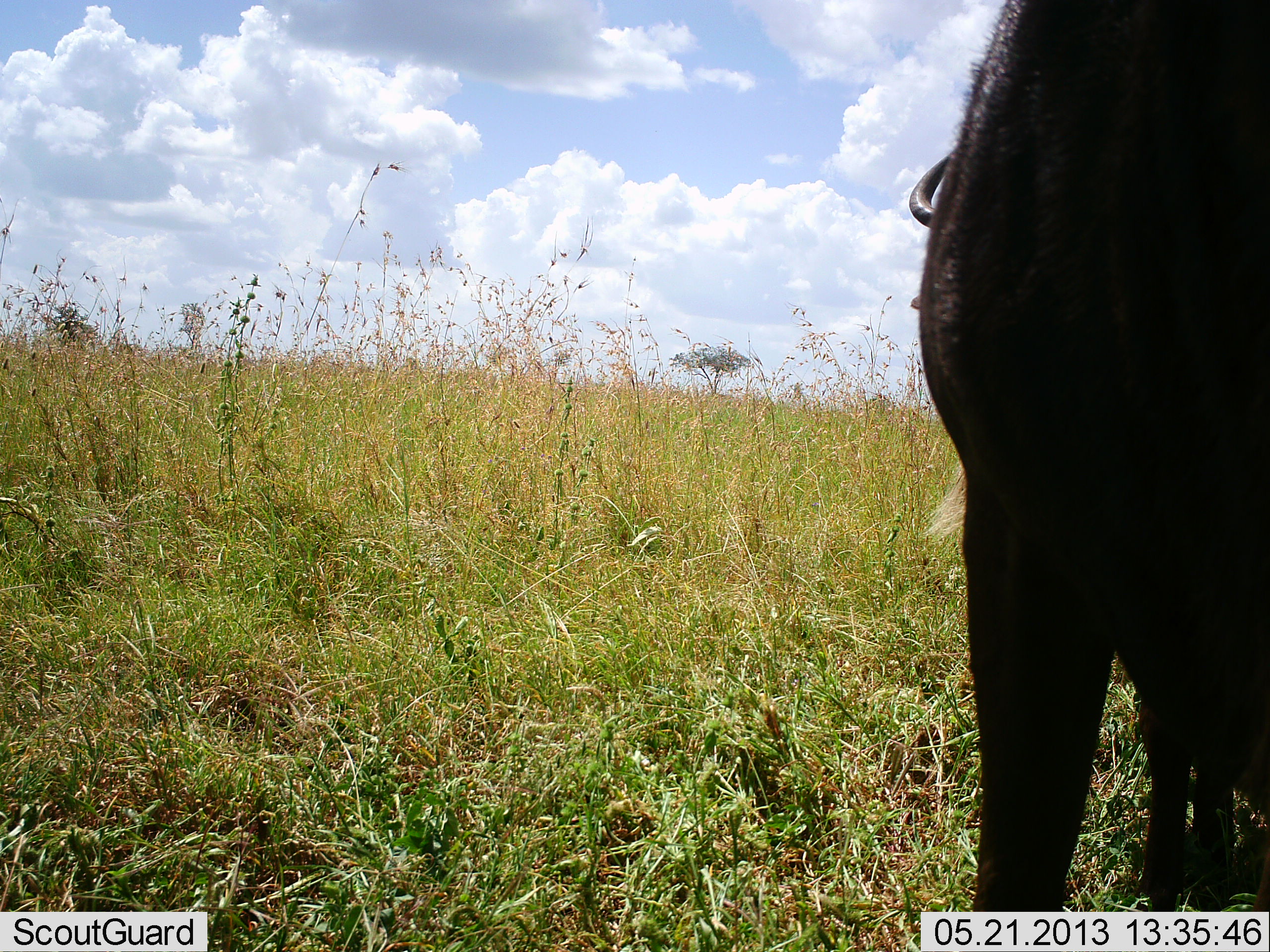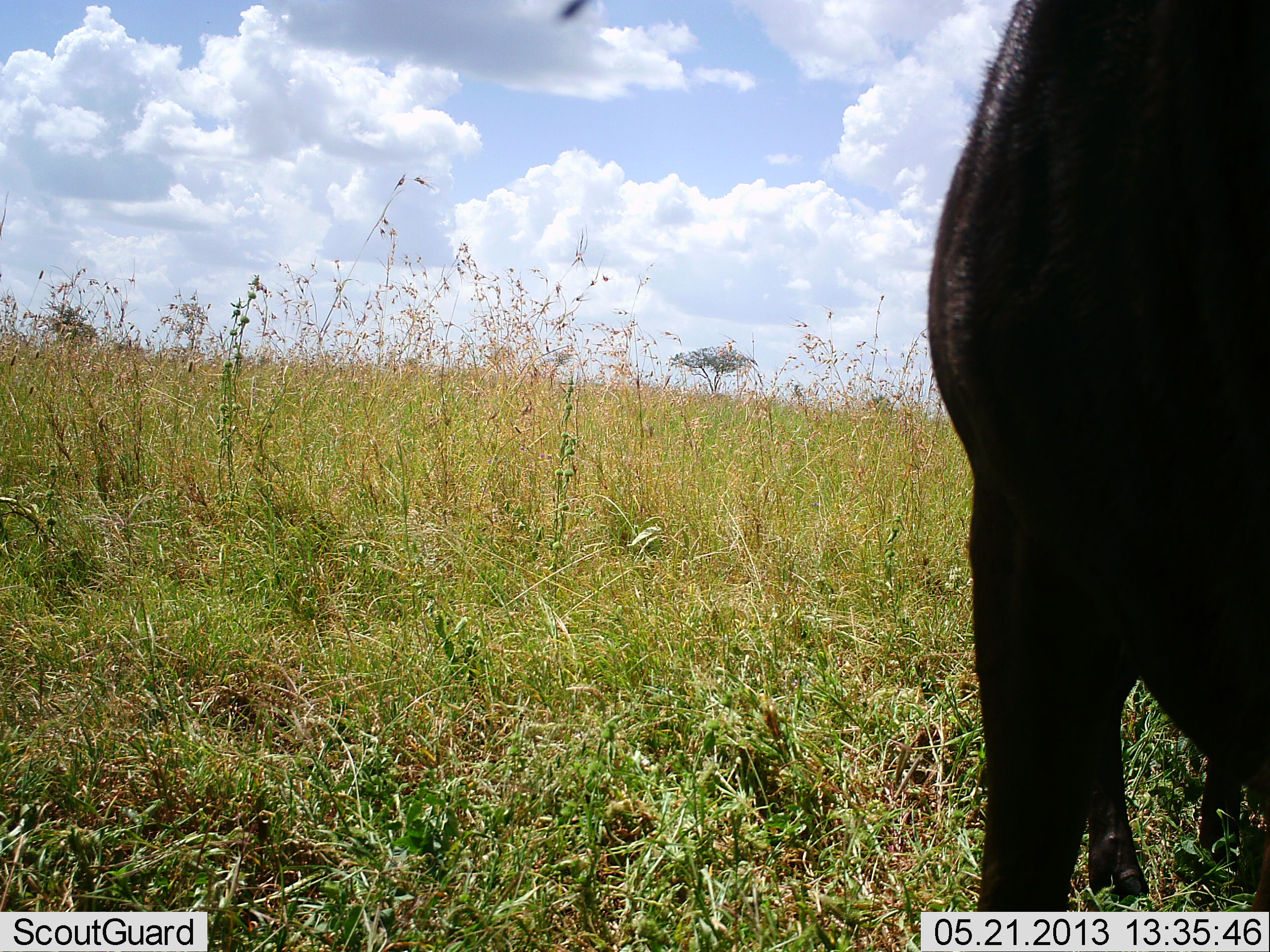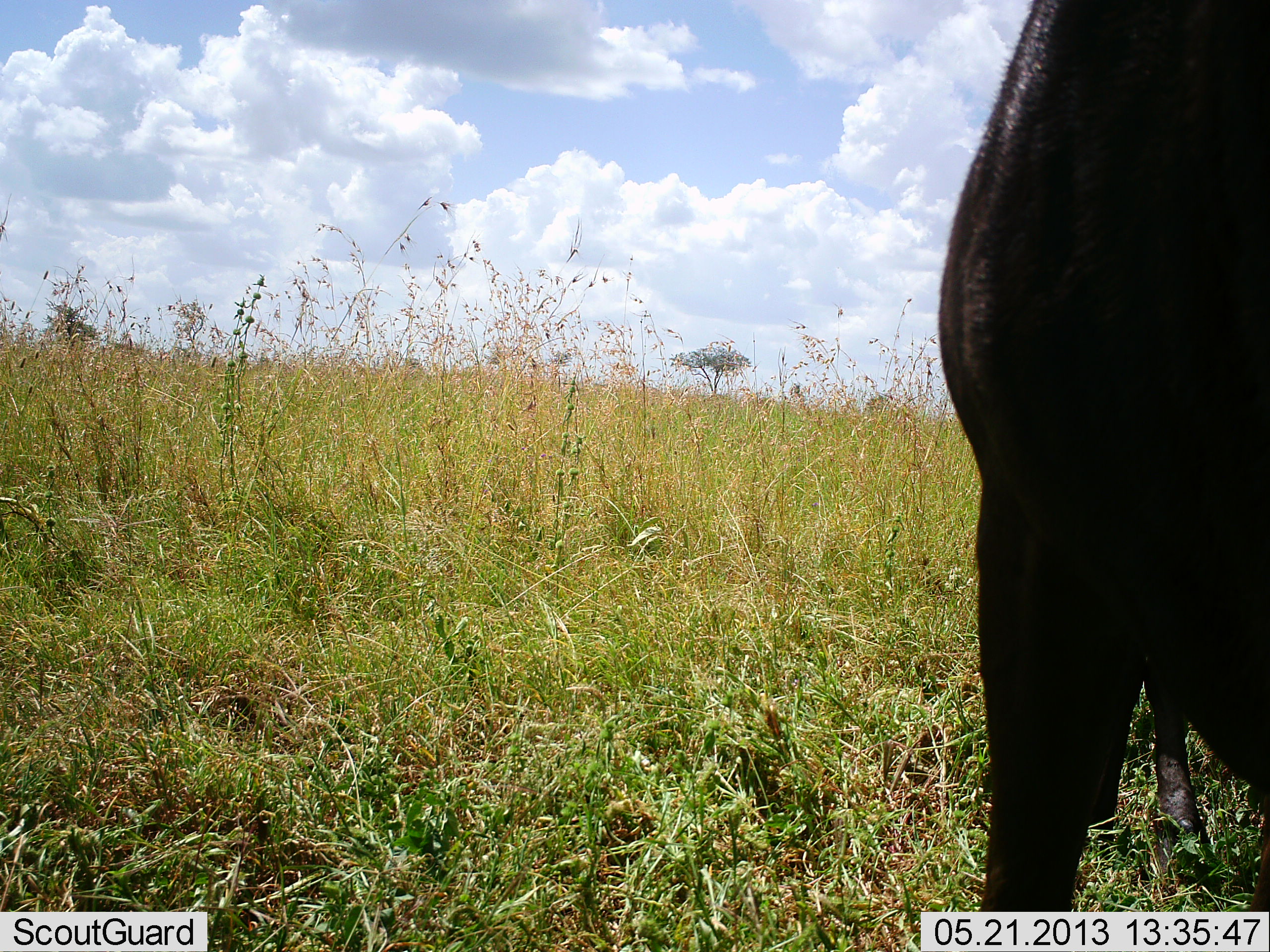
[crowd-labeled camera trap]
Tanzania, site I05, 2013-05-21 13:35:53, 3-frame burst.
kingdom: Animalia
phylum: Chordata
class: Mammalia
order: Artiodactyla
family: Bovidae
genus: Connochaetes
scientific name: Connochaetes taurinus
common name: blue wildebeest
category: wildebeest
Wildebeest (blue wildebeest) (Connochaetes taurinus), count 1. Behavior (volunteer vote fractions): standing 69%, resting 0%, moving 0%, interacting 6%. Young present (vote fraction): 6%. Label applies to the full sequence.